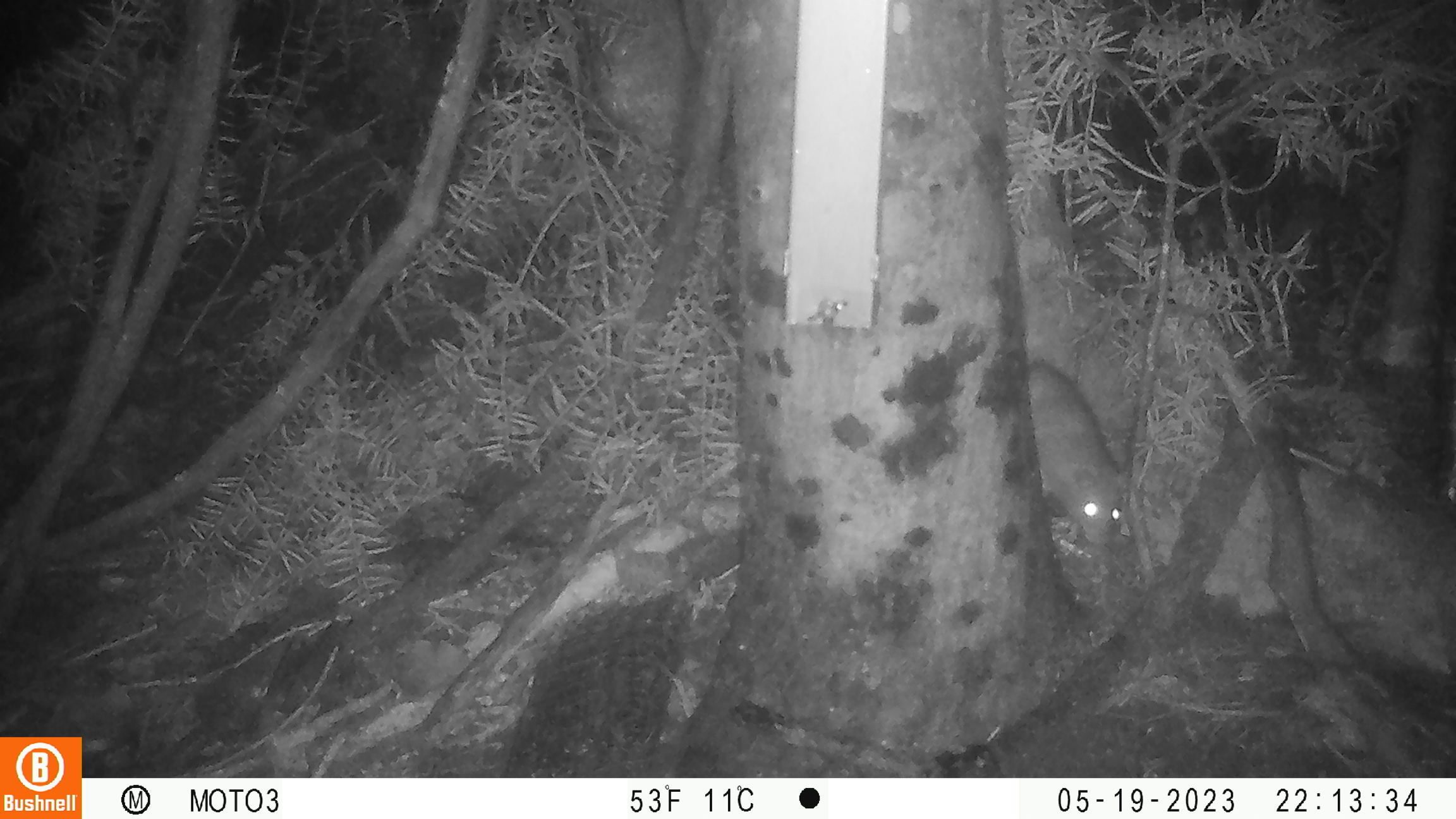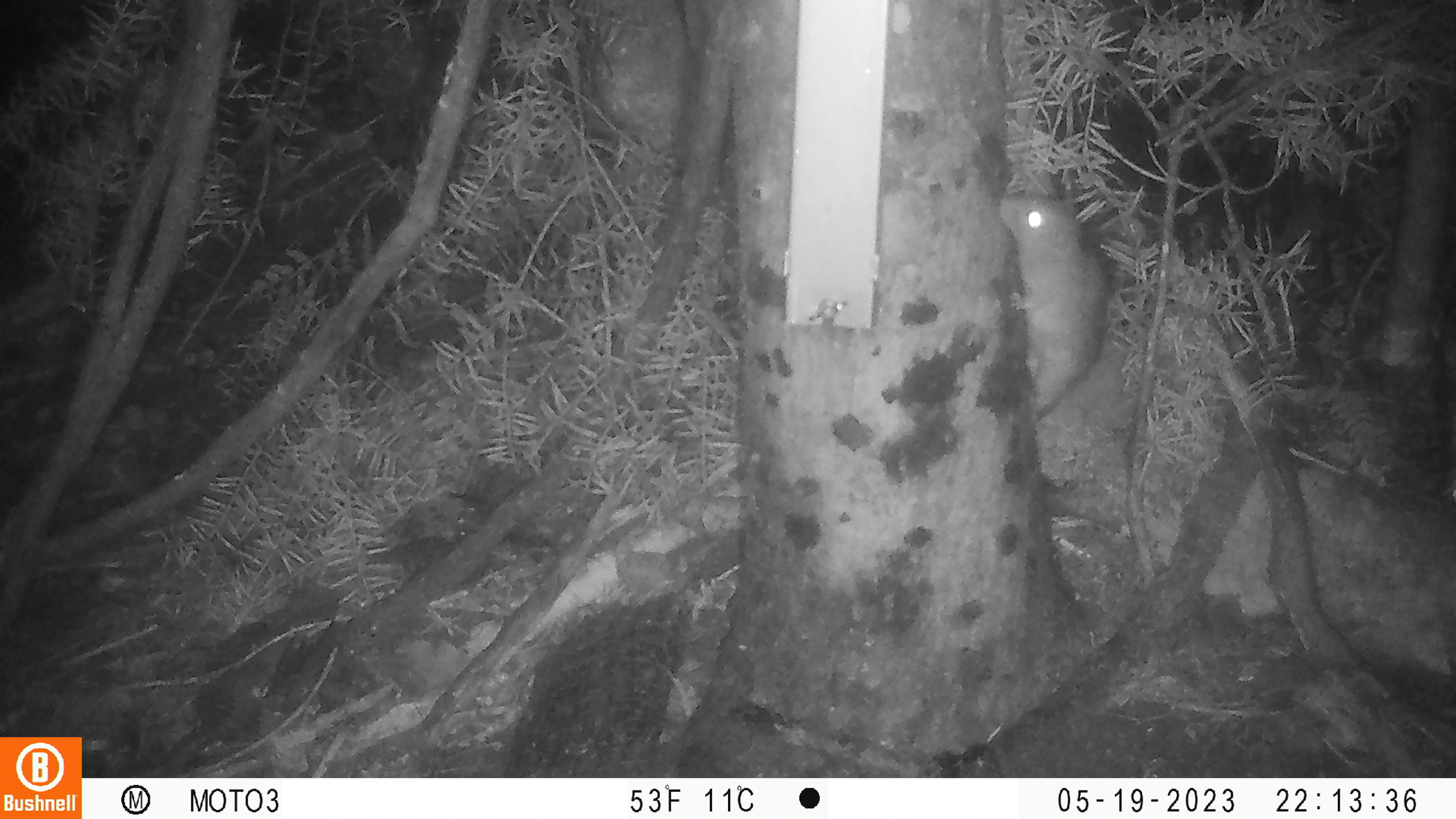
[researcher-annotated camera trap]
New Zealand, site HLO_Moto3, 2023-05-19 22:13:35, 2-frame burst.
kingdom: Animalia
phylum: Chordata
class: Mammalia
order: Rodentia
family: Muridae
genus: Rattus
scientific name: Rattus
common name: rat